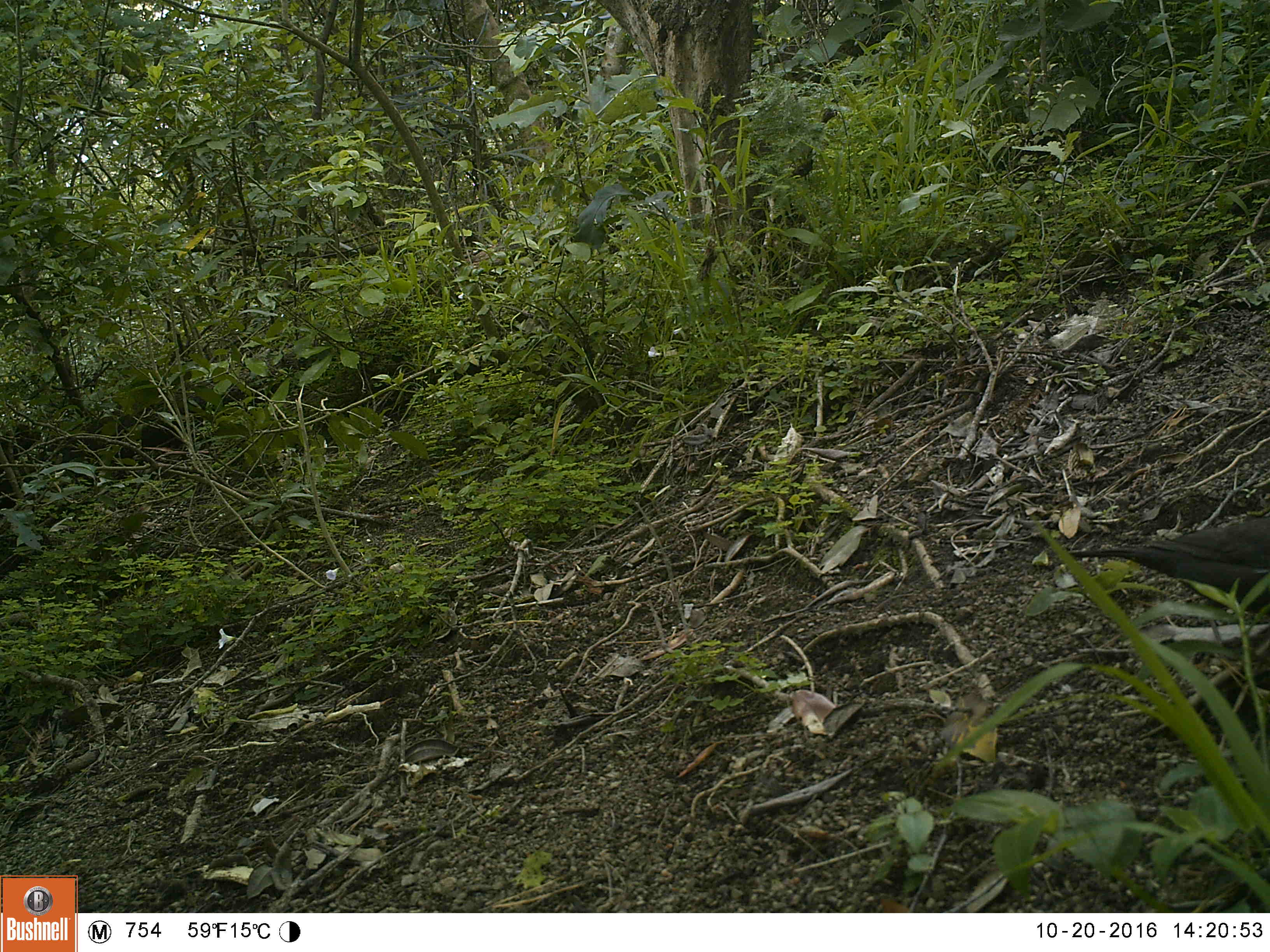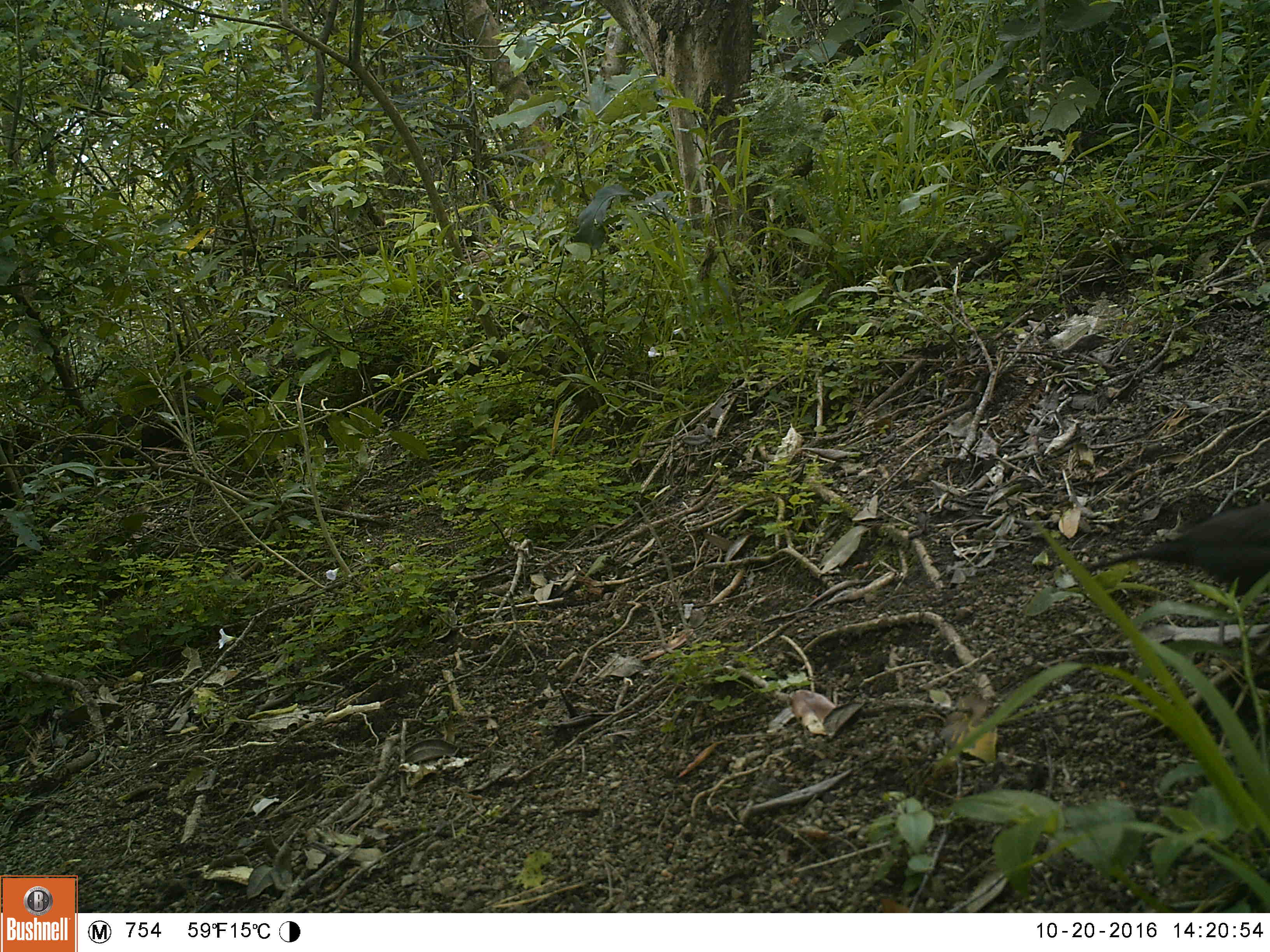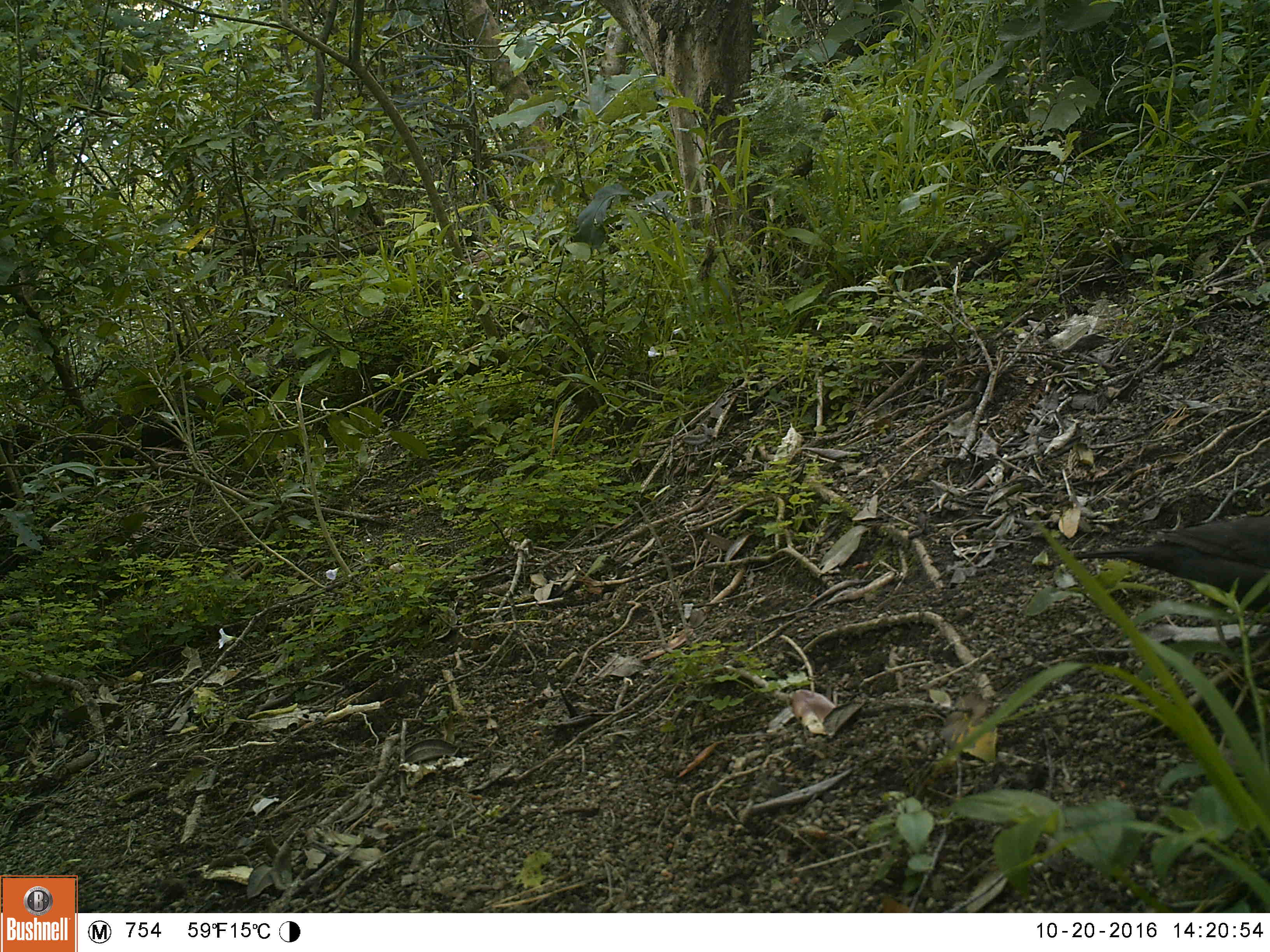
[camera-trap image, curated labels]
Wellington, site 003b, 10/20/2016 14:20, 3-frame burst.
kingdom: Animalia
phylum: Chordata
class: Aves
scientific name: Aves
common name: bird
Bird (Aves).